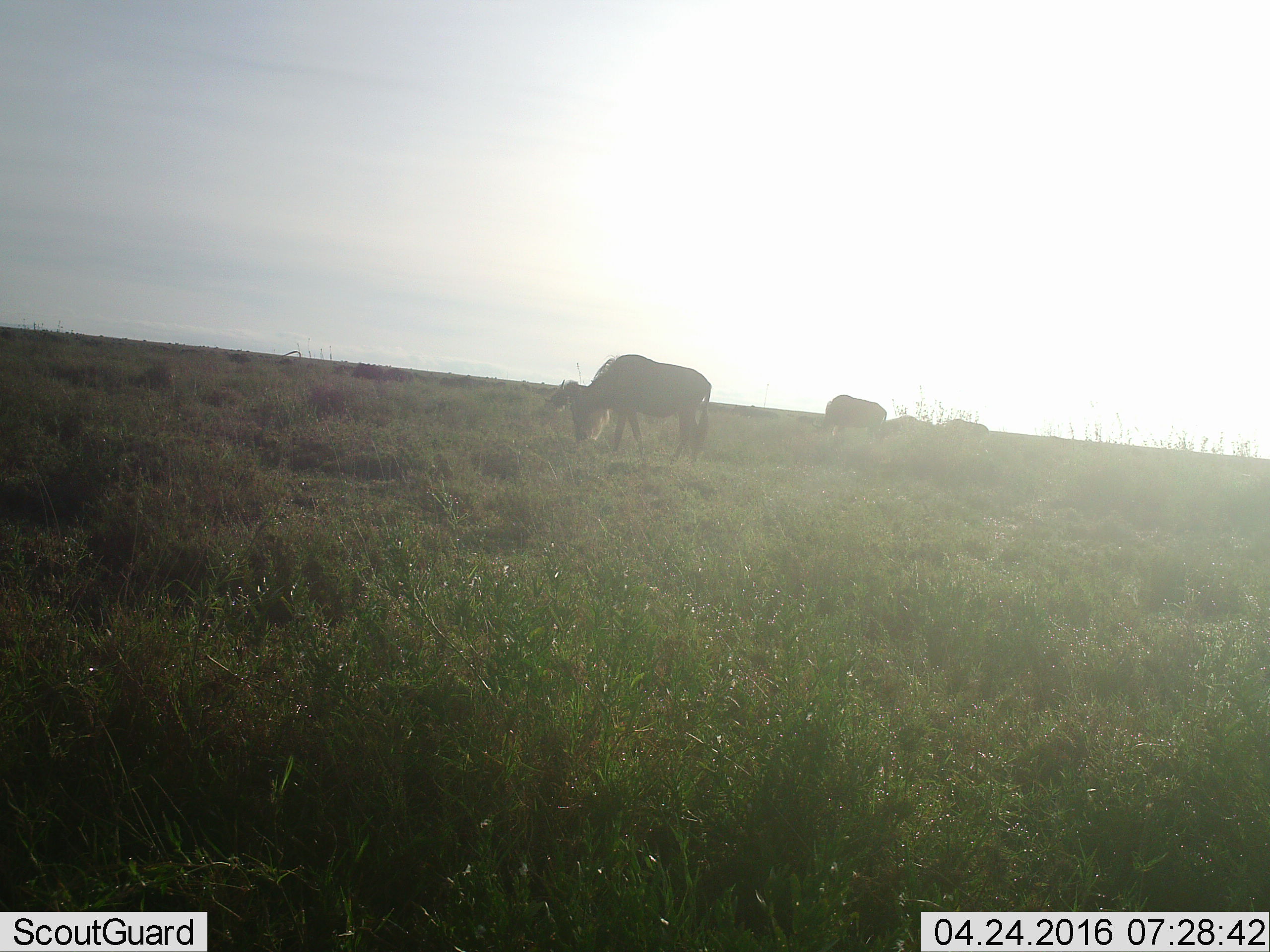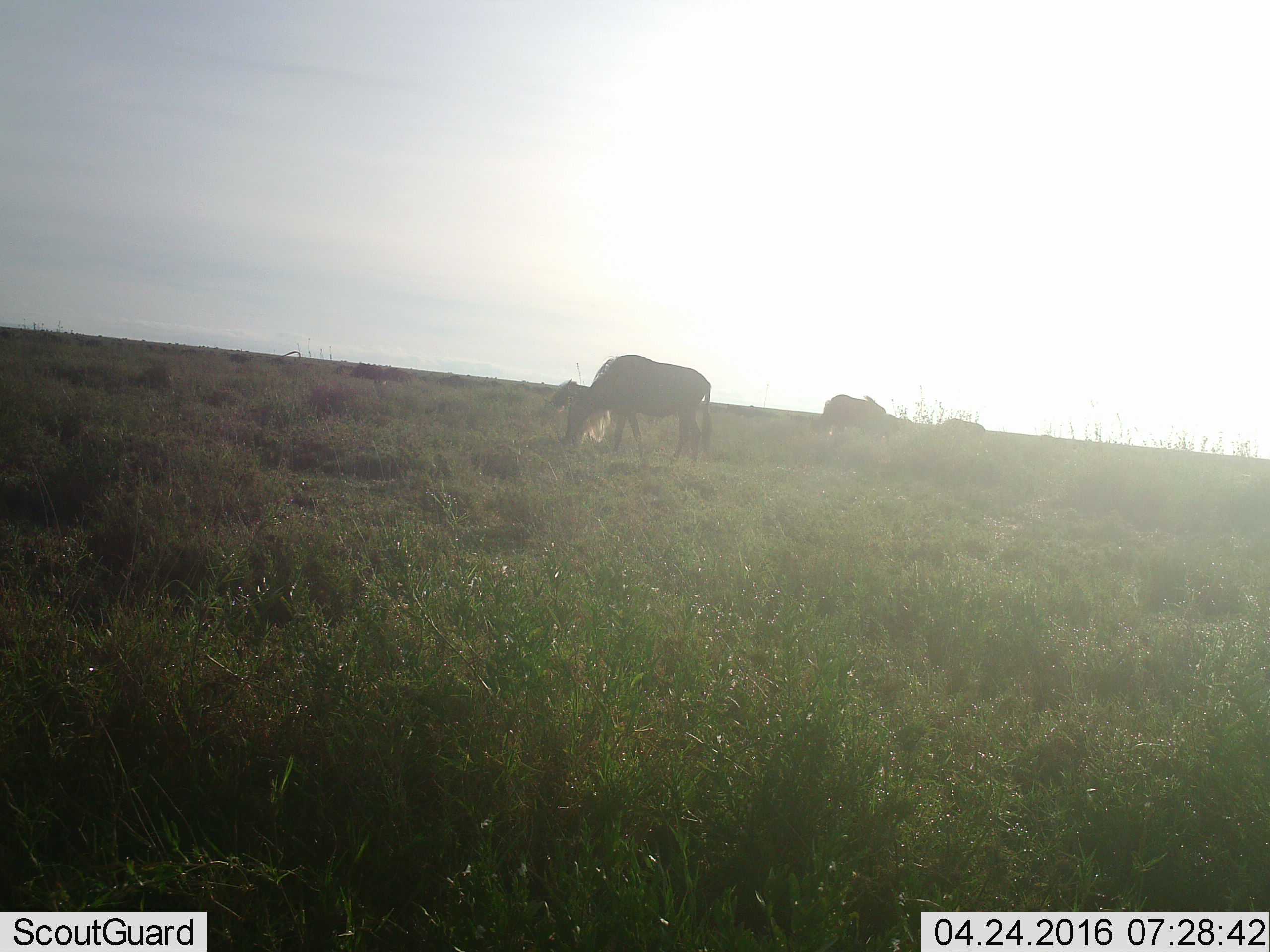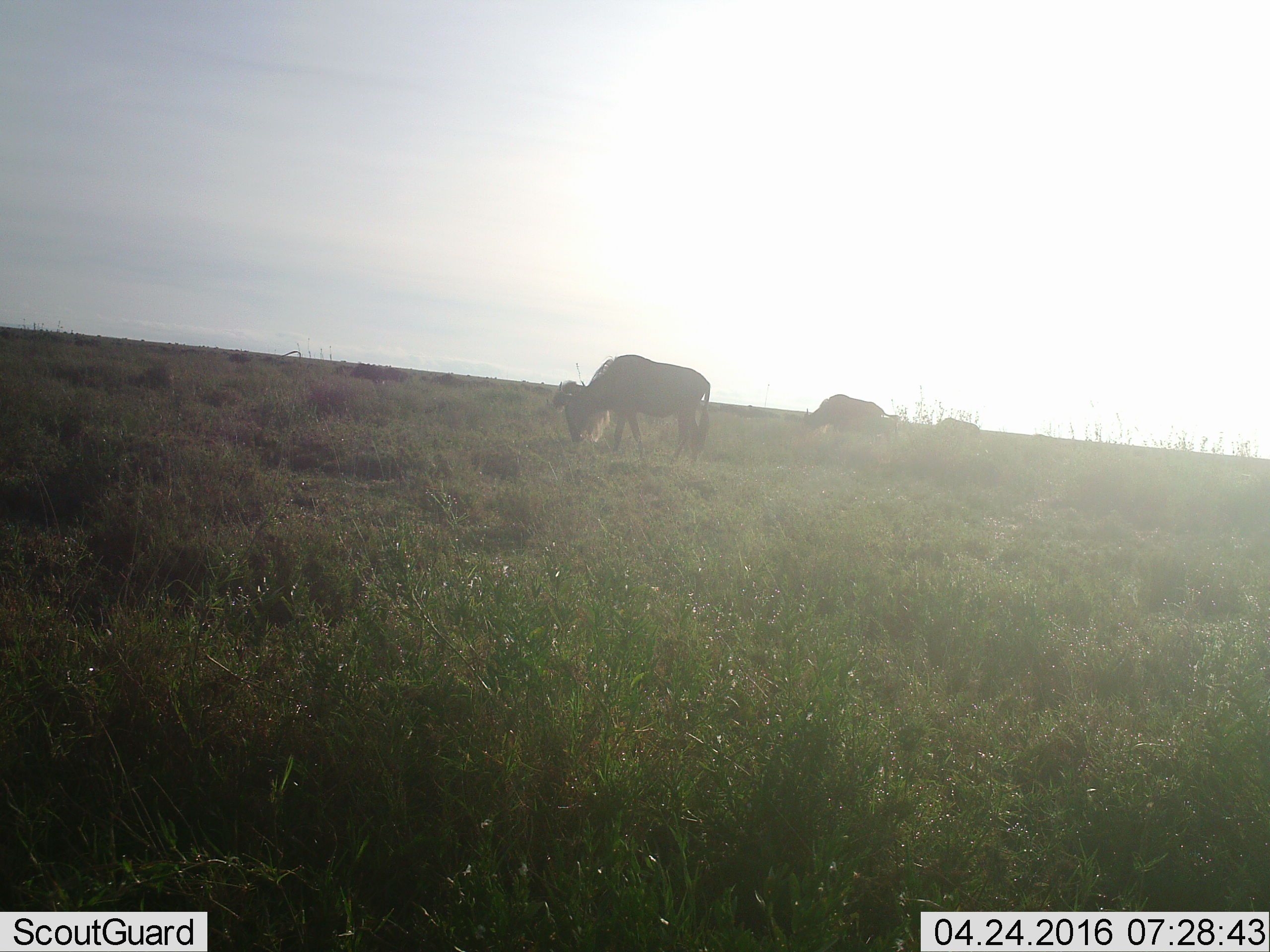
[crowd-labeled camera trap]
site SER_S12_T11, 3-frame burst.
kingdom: Animalia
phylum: Chordata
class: Mammalia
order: Artiodactyla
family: Bovidae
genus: Connochaetes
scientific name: Connochaetes taurinus taurinus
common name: blue wildebeest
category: wildebeestblue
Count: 5.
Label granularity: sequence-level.